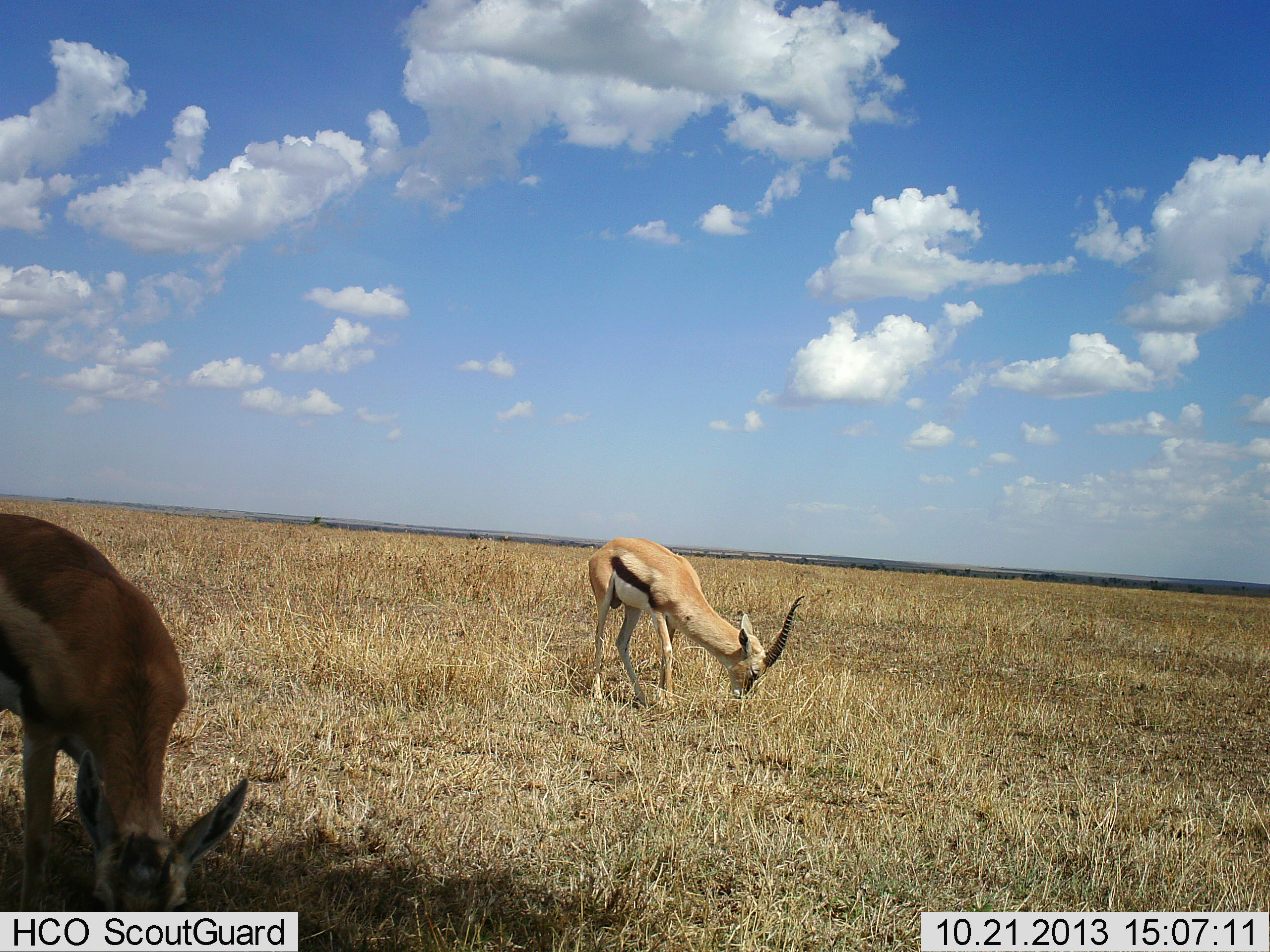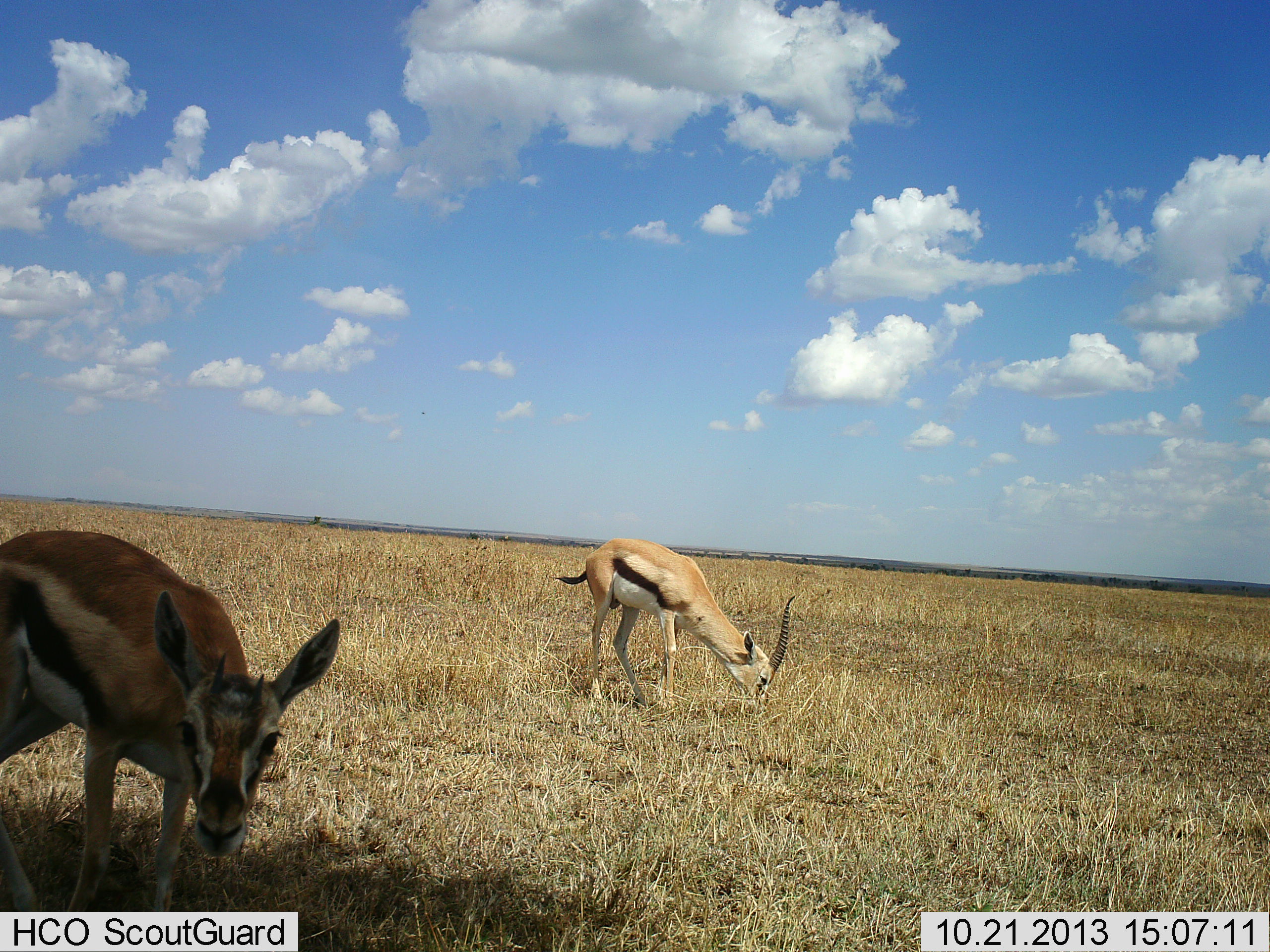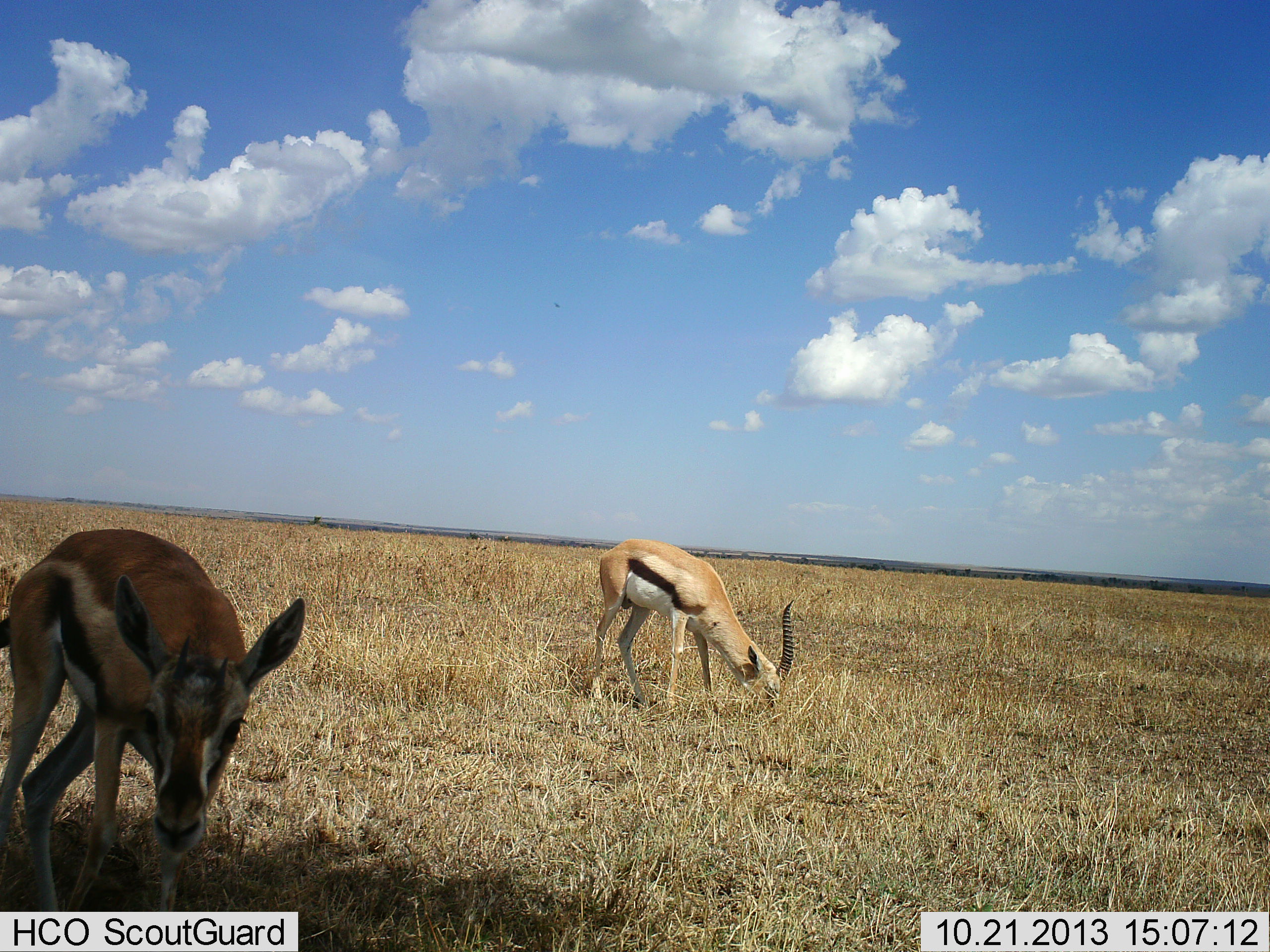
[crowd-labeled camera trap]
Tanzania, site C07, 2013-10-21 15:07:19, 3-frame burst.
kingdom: Animalia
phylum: Chordata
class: Mammalia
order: Artiodactyla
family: Bovidae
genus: Eudorcas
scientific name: Eudorcas thomsonii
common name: thomson's gazelle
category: gazellethomsons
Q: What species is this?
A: Gazellethomsons (thomson's gazelle) (Eudorcas thomsonii).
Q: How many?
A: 2.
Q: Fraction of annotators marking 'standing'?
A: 0%.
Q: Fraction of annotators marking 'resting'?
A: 0%.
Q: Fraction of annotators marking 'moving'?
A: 40%.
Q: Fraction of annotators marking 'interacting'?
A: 0%.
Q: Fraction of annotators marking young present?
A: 10%.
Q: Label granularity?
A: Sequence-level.